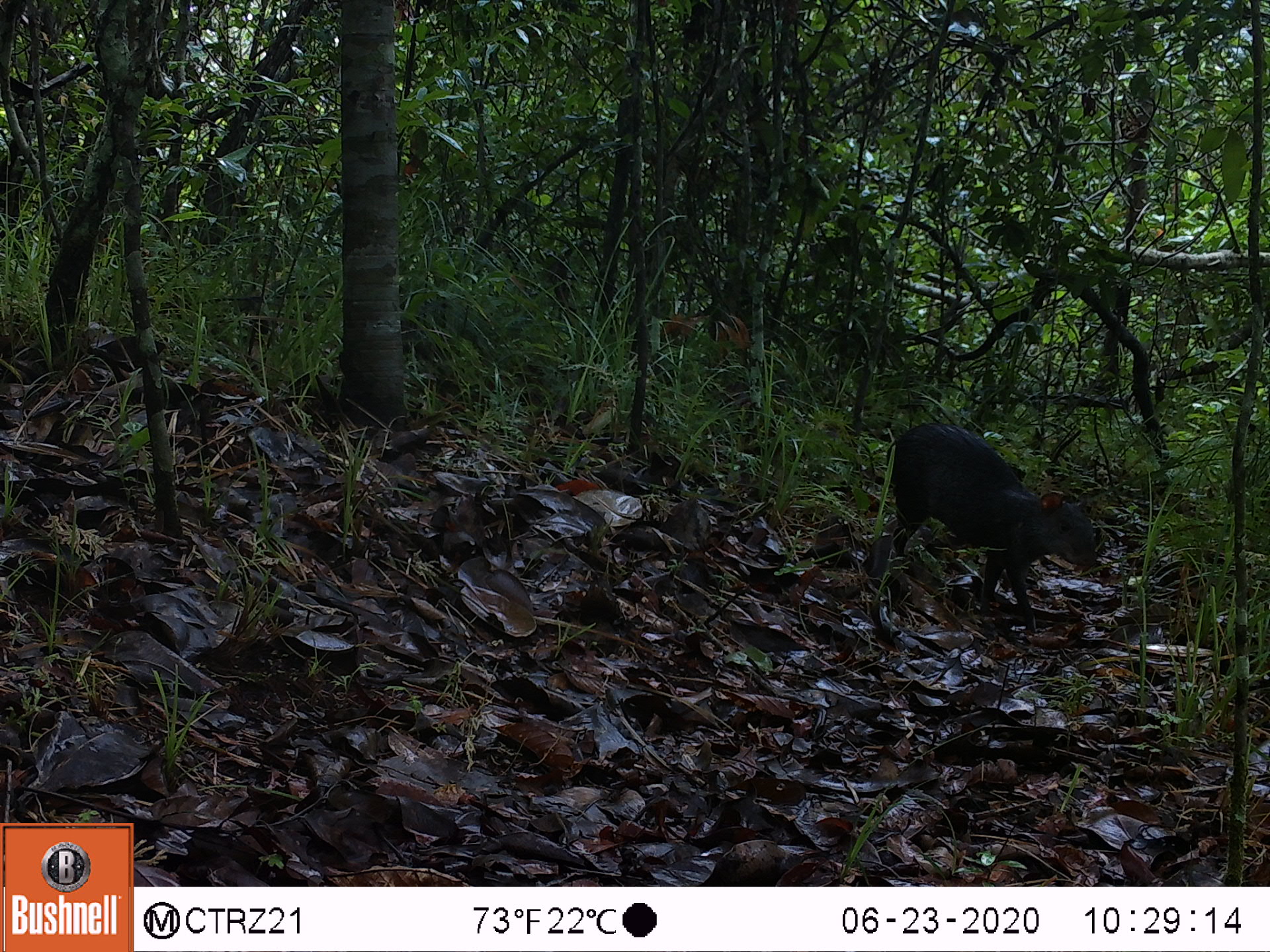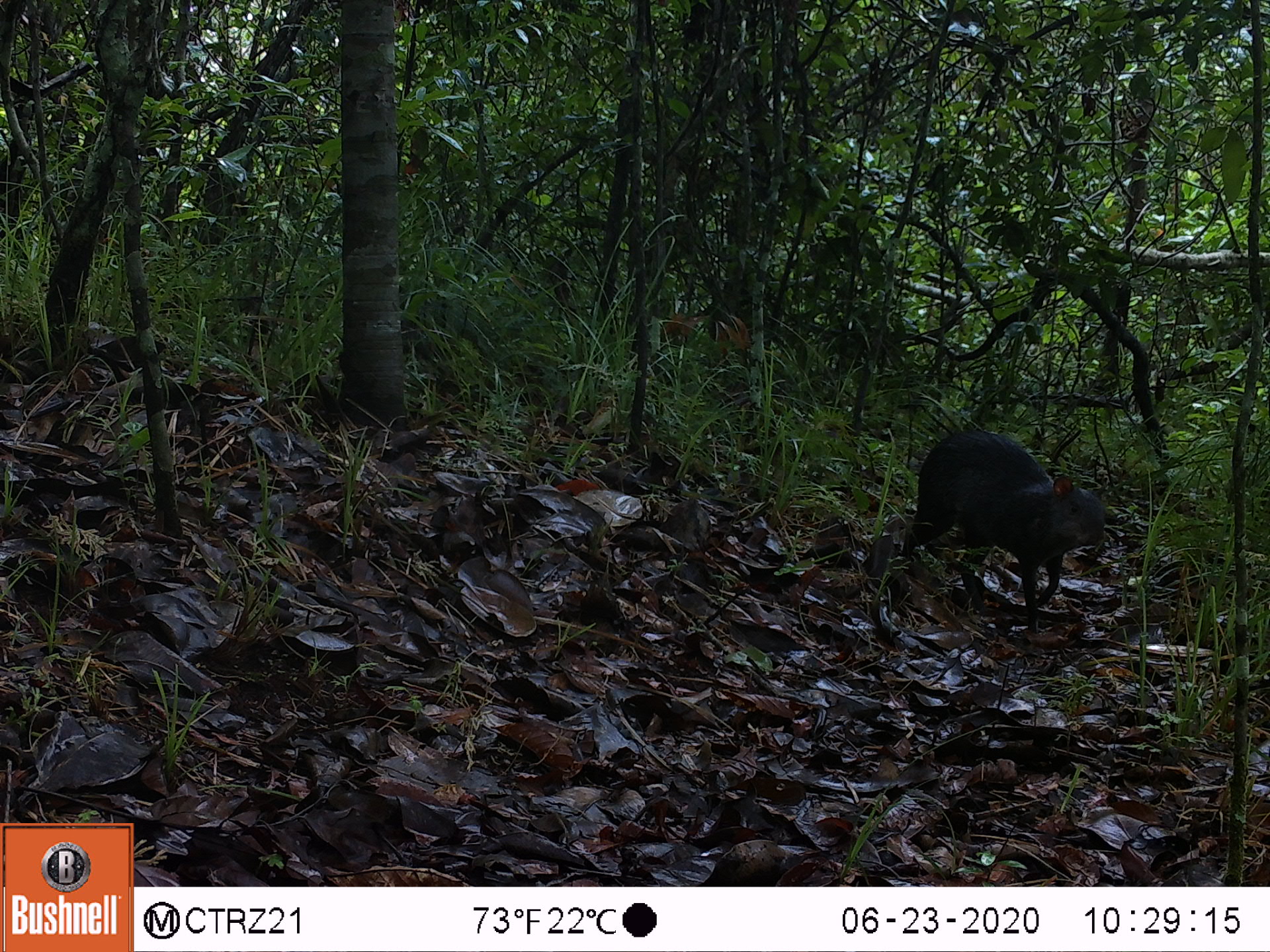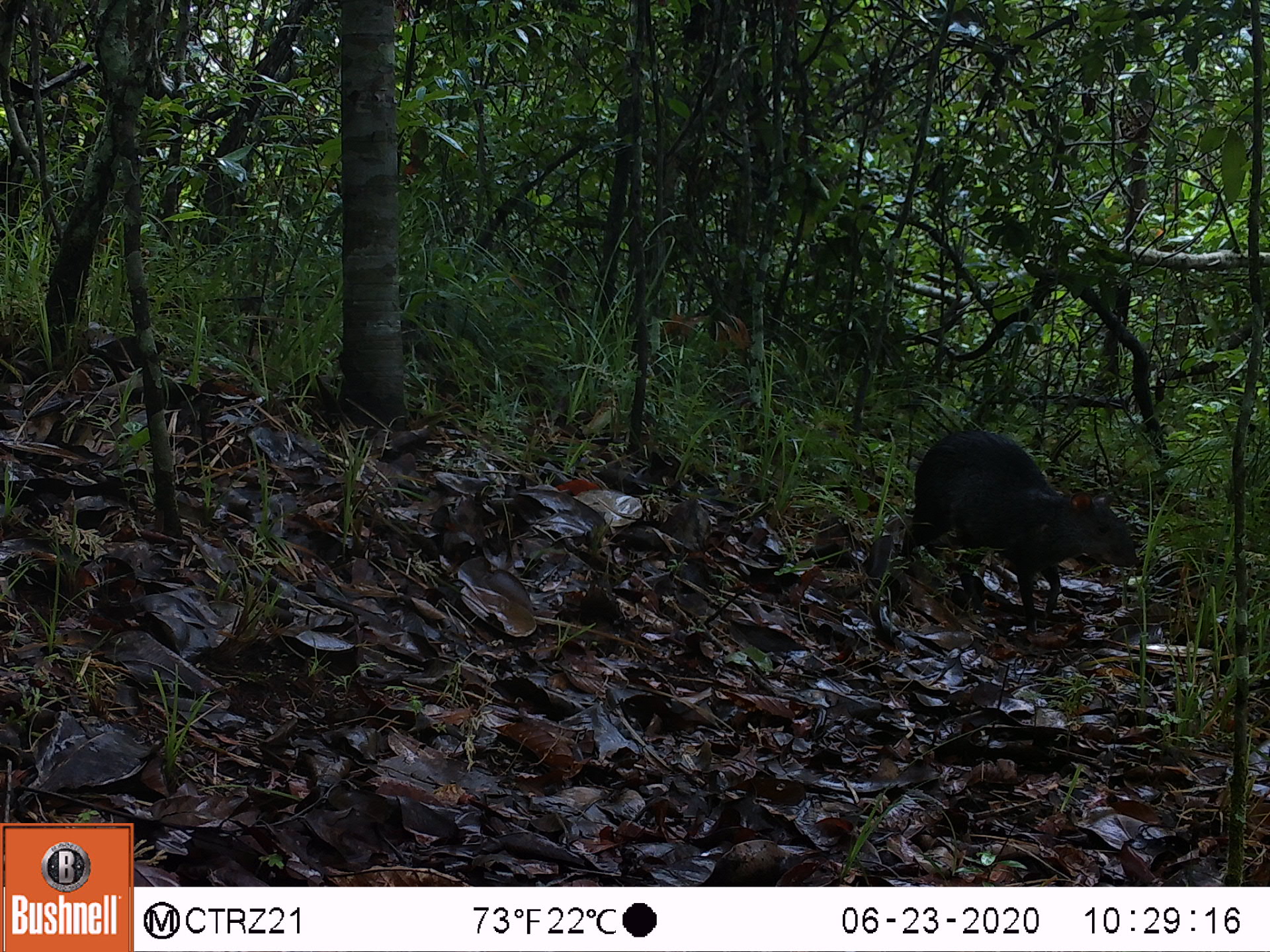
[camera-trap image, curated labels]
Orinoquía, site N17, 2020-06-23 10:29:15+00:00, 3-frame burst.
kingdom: Animalia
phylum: Chordata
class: Mammalia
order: Rodentia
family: Dasyproctidae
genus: Dasyprocta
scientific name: Dasyprocta fuliginosa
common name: black agouti